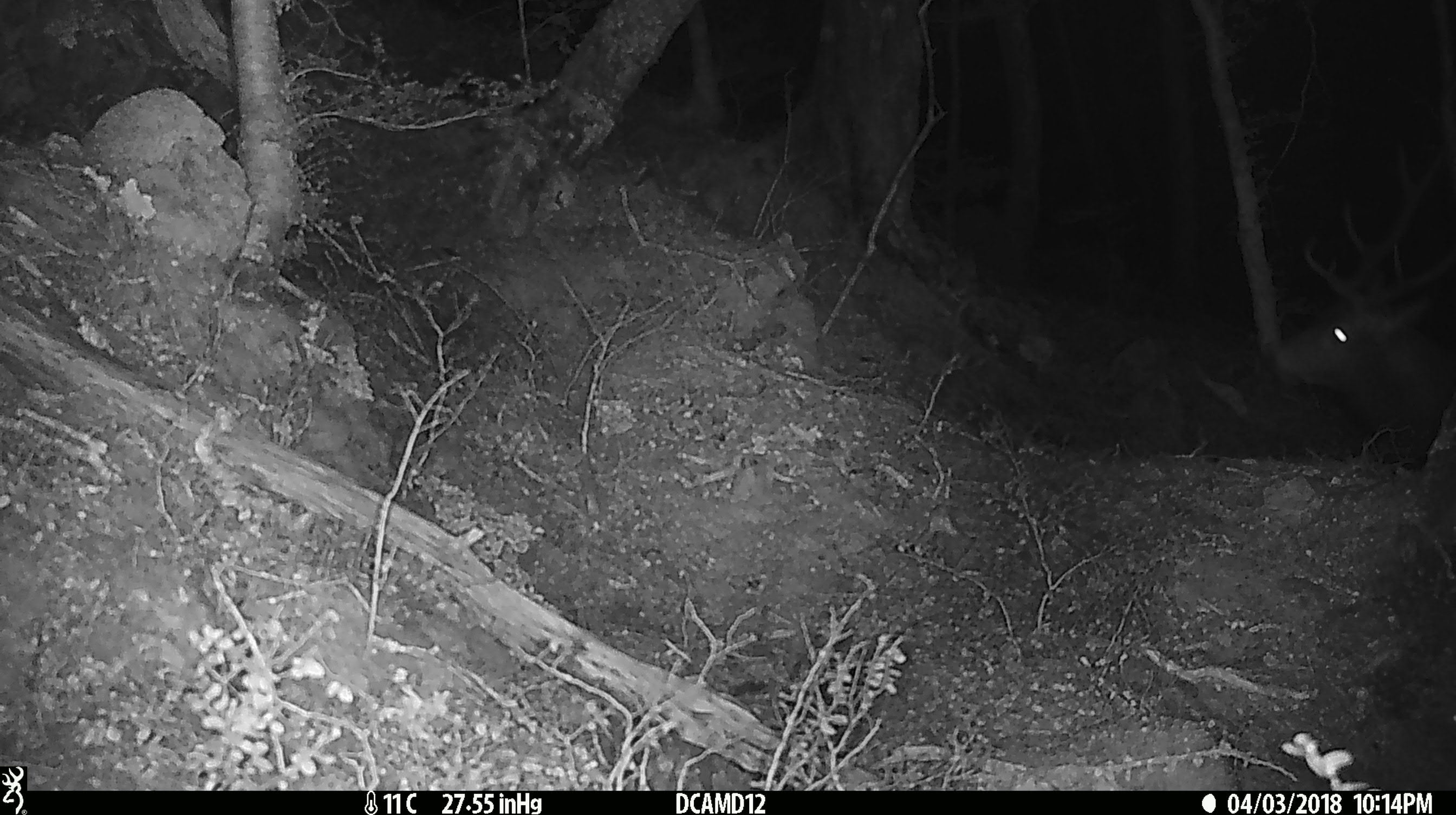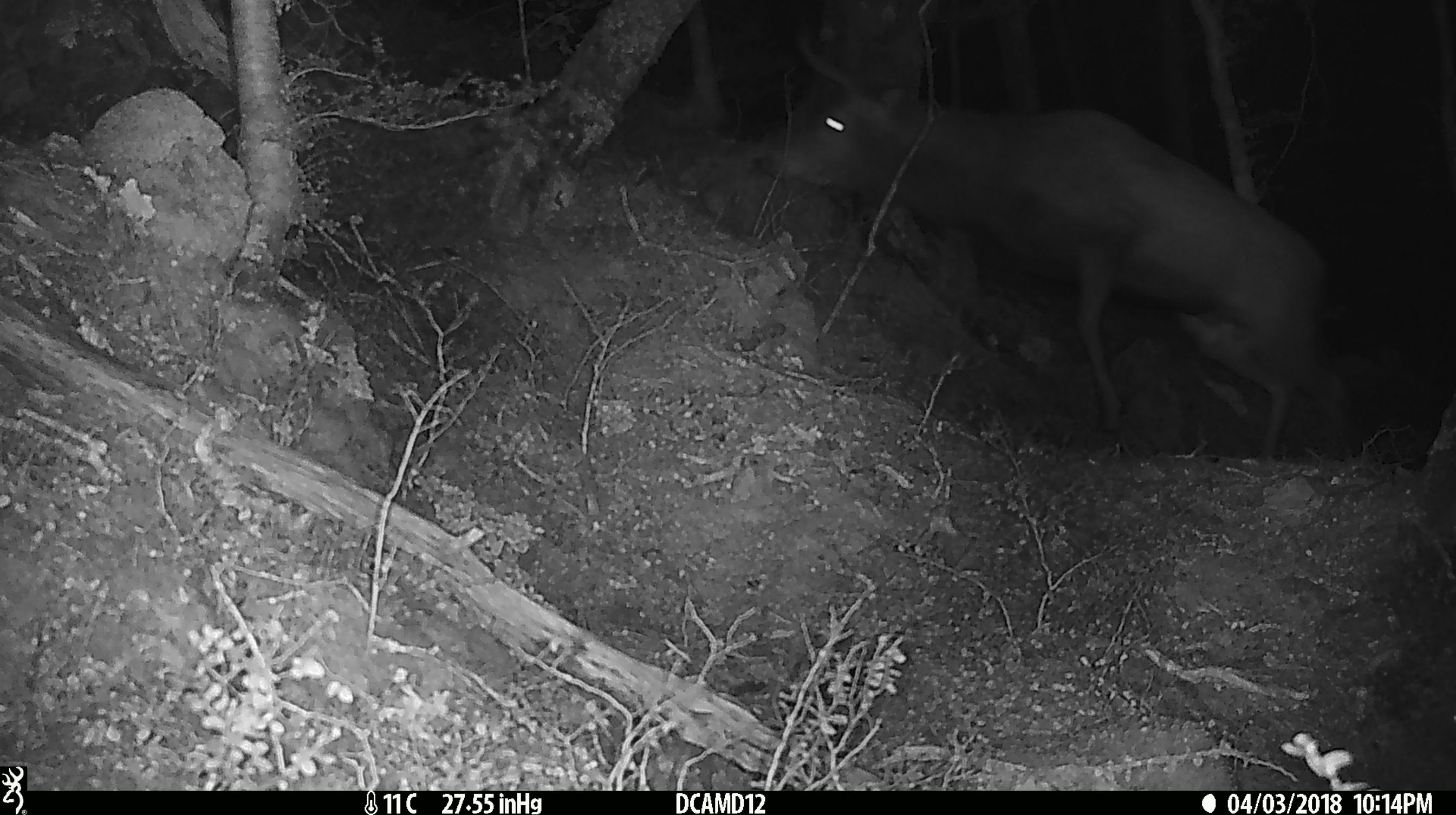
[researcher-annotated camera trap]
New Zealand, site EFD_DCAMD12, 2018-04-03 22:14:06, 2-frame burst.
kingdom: Animalia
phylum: Chordata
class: Mammalia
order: Artiodactyla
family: Cervidae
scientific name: Cervidae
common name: deer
Deer (Cervidae).